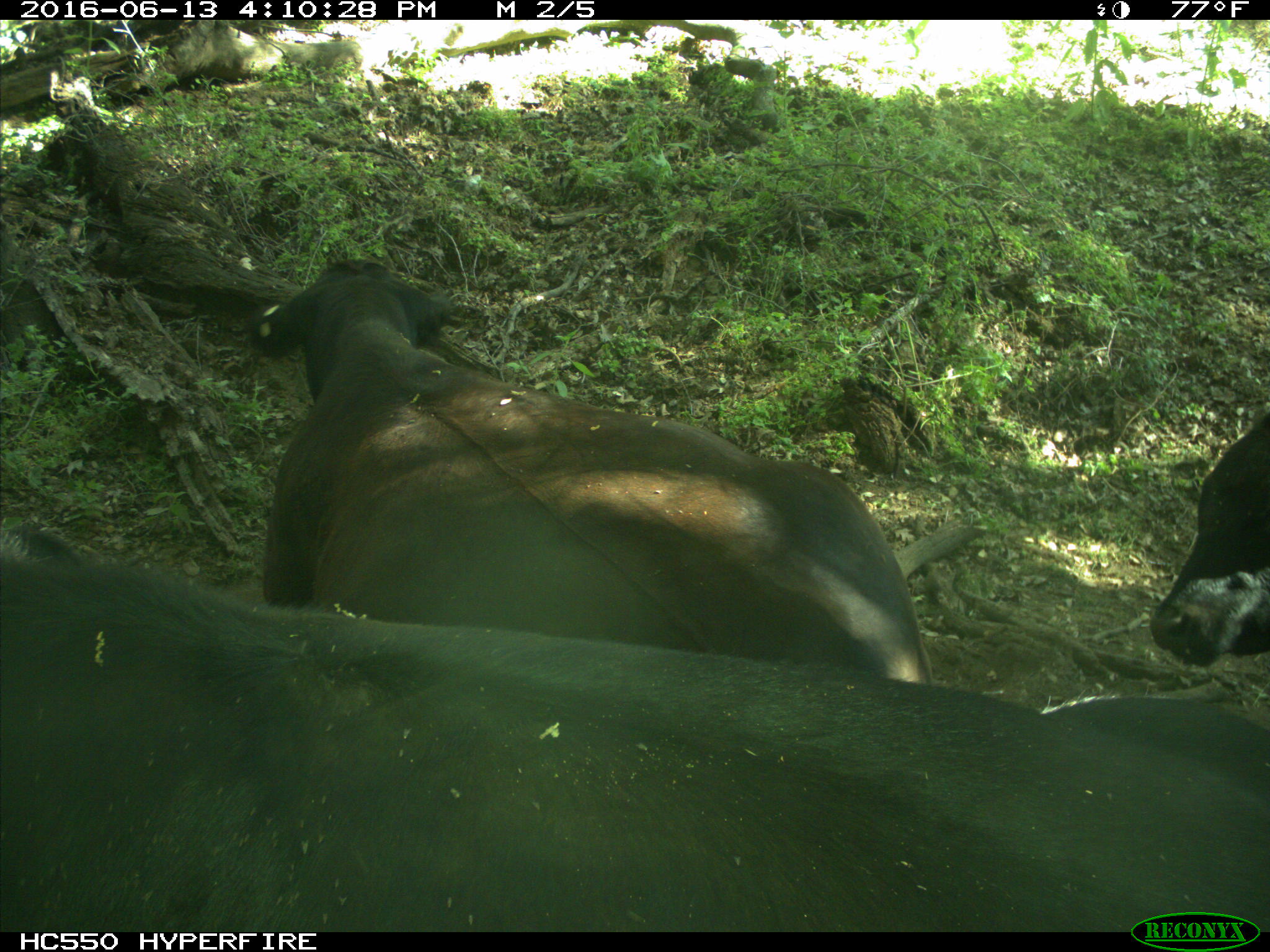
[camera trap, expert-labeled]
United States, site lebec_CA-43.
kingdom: Animalia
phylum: Chordata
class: Mammalia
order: Artiodactyla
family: Bovidae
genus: Bos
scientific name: Bos taurus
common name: domestic cow